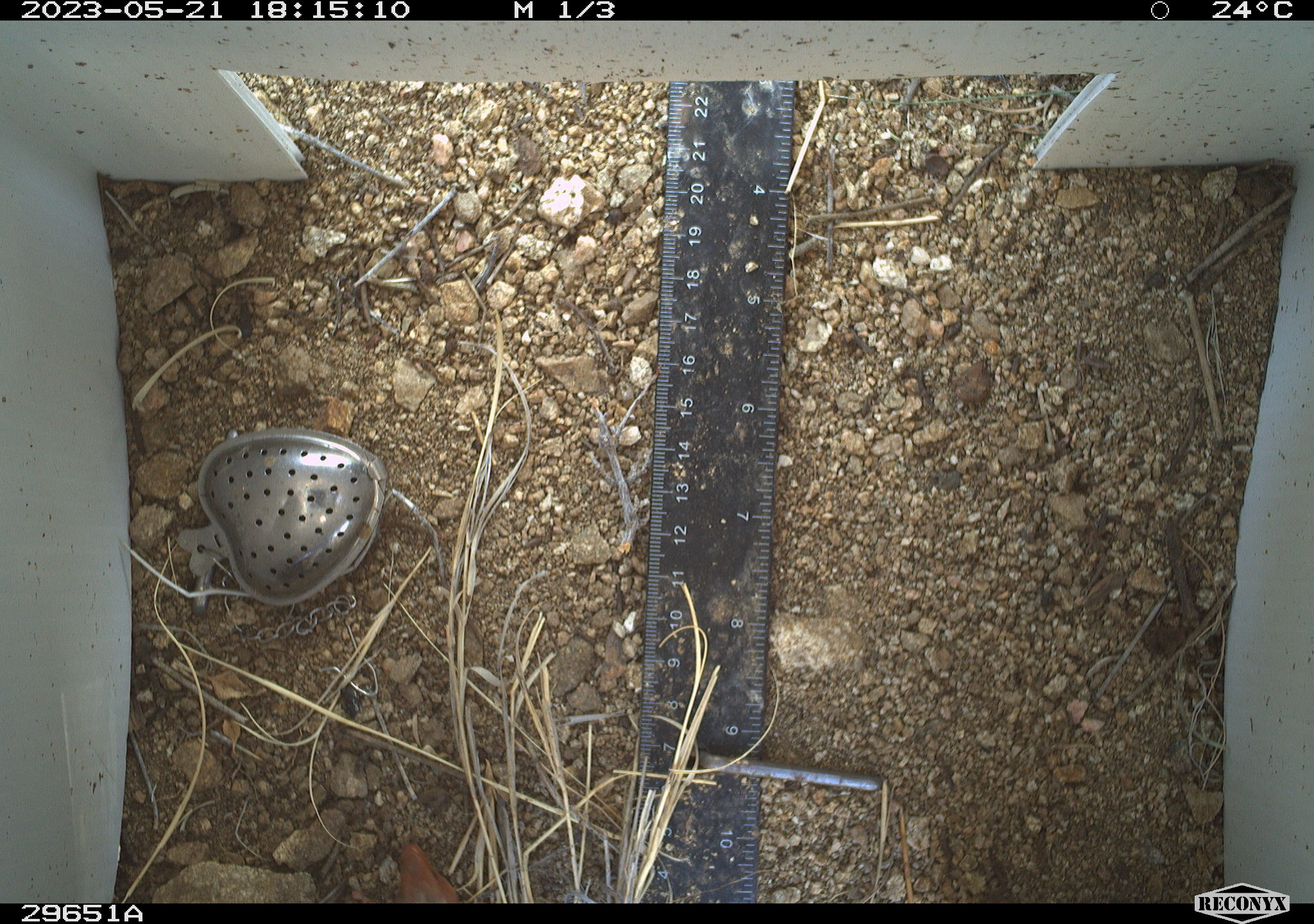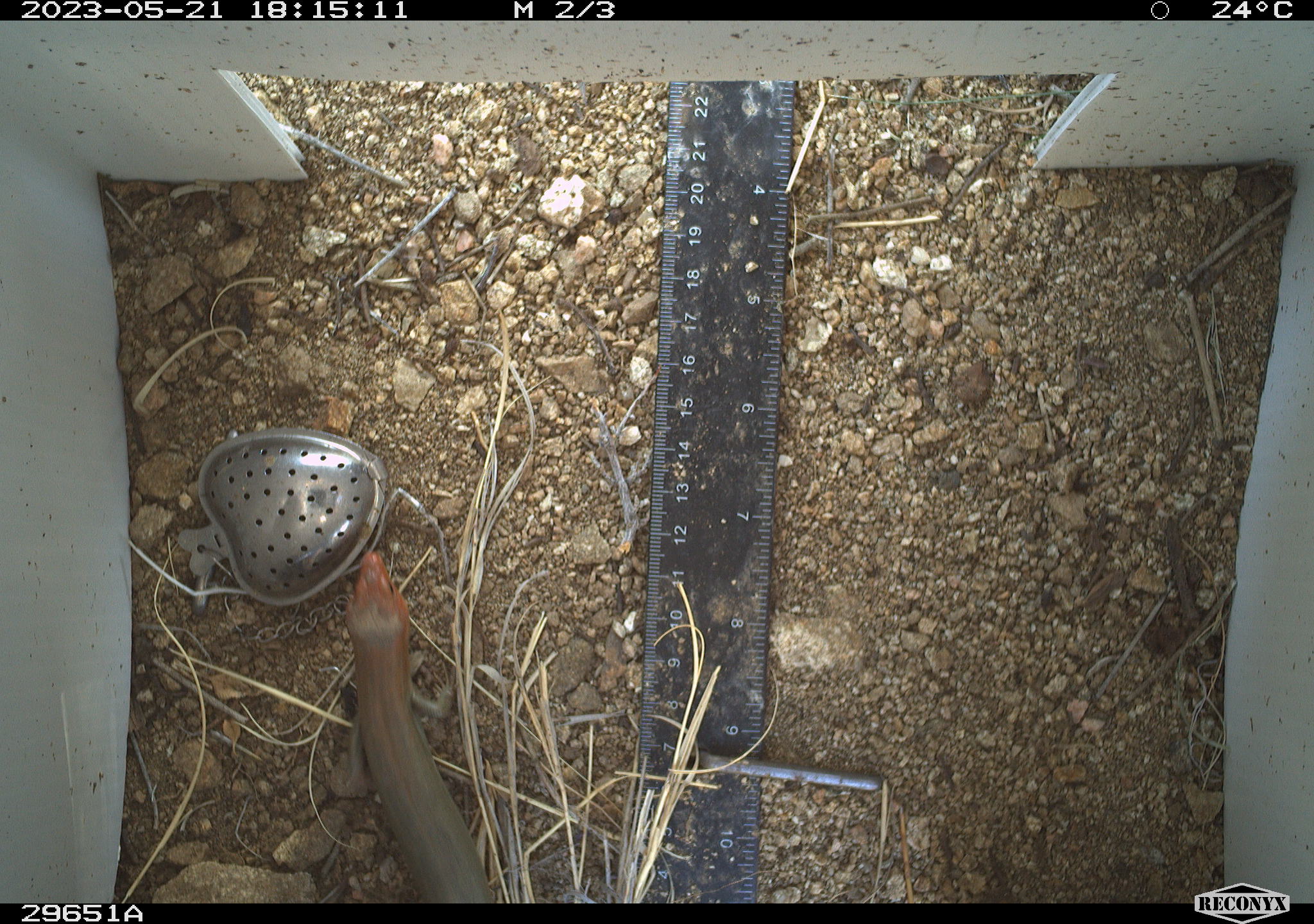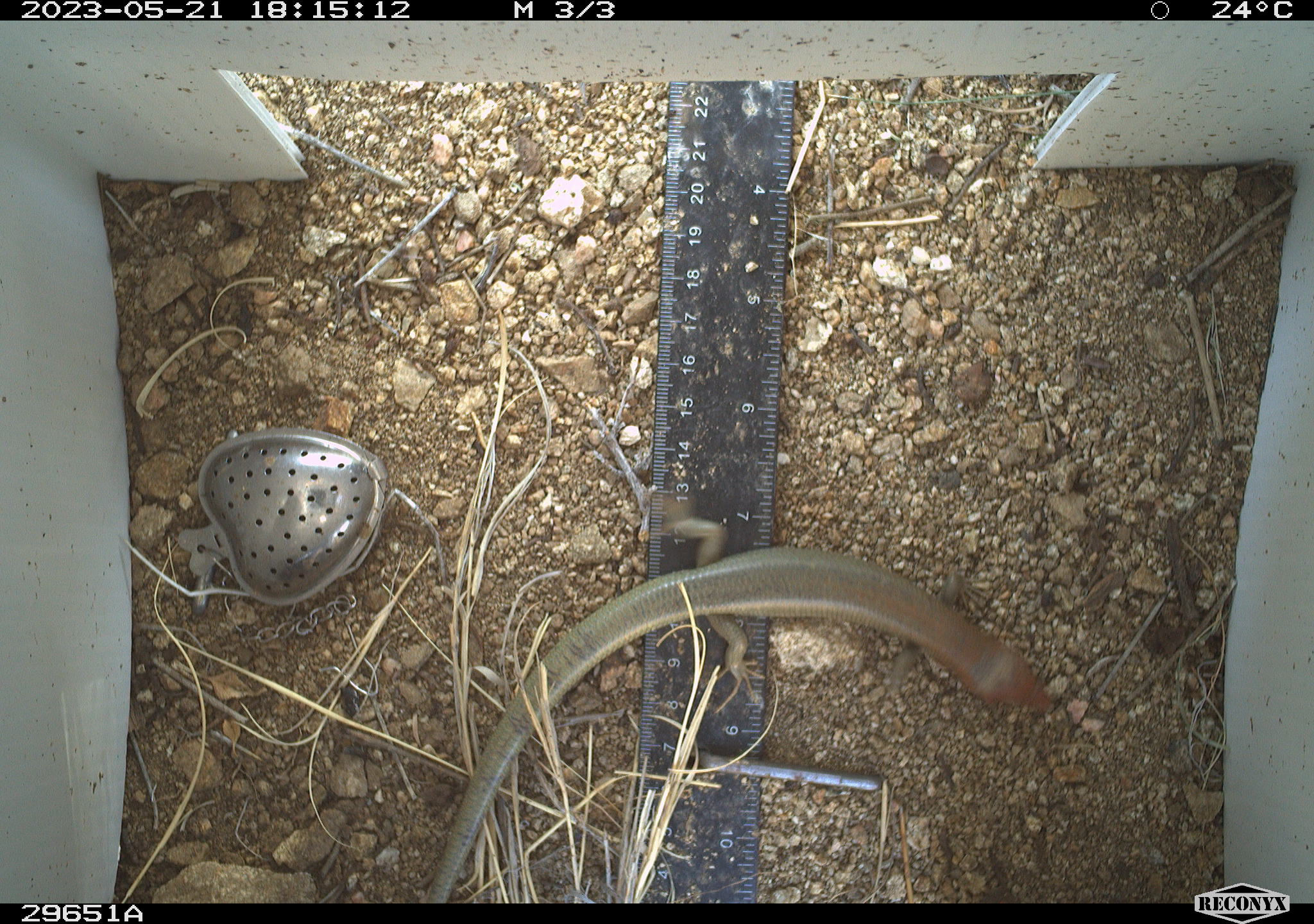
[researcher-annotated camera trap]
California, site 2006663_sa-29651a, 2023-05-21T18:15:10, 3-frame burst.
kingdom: Animalia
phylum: Chordata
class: Reptilia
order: Squamata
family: Scincidae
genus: Plestiodon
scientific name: Plestiodon gilberti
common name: gilbert's skink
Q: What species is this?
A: Gilbert's skink (Plestiodon gilberti).